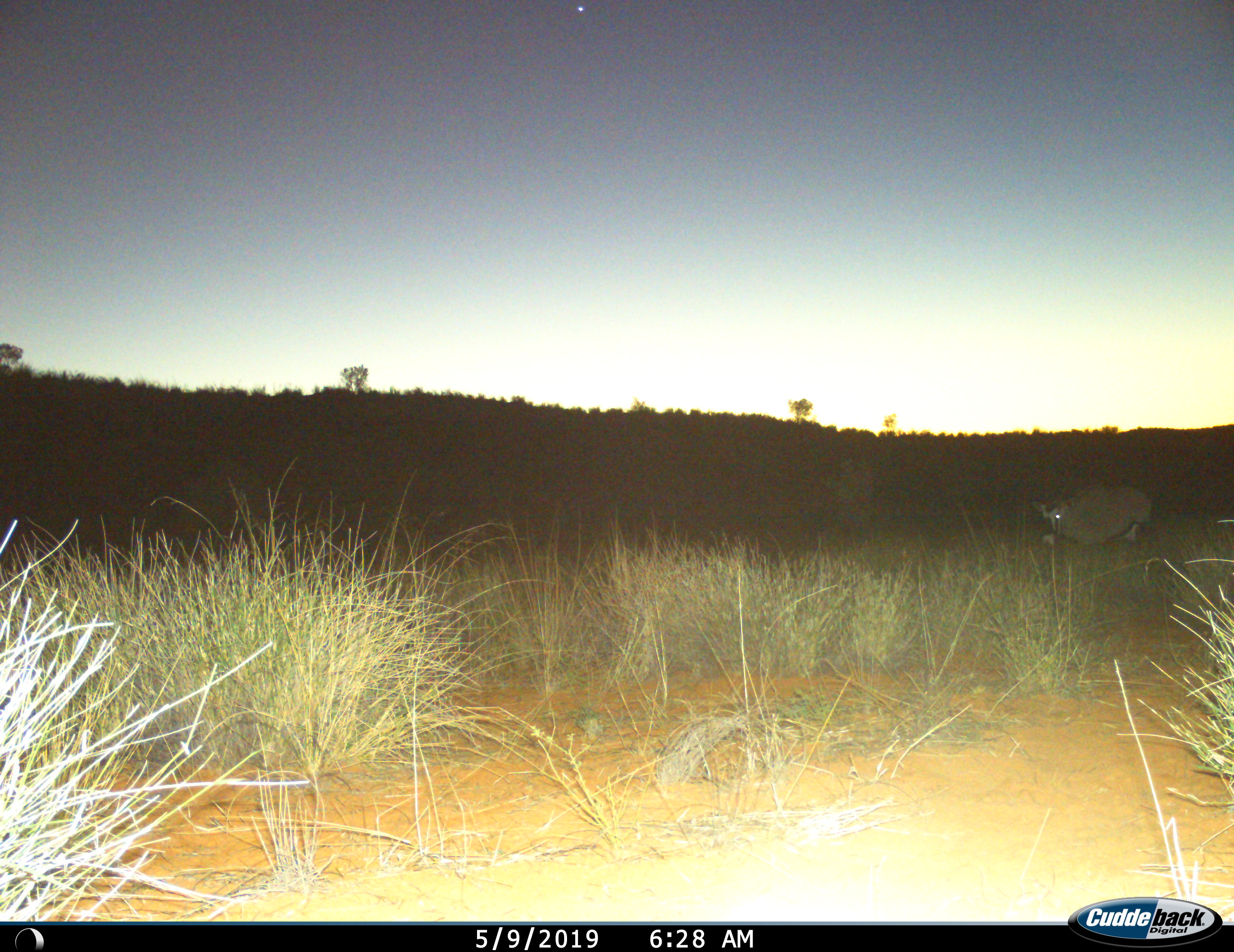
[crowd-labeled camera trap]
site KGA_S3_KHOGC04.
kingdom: Animalia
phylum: Chordata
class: Mammalia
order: Artiodactyla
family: Bovidae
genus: Oryx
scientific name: Oryx gazella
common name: gemsbok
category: oryx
Oryx (gemsbok) (Oryx gazella), count 1. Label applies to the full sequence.